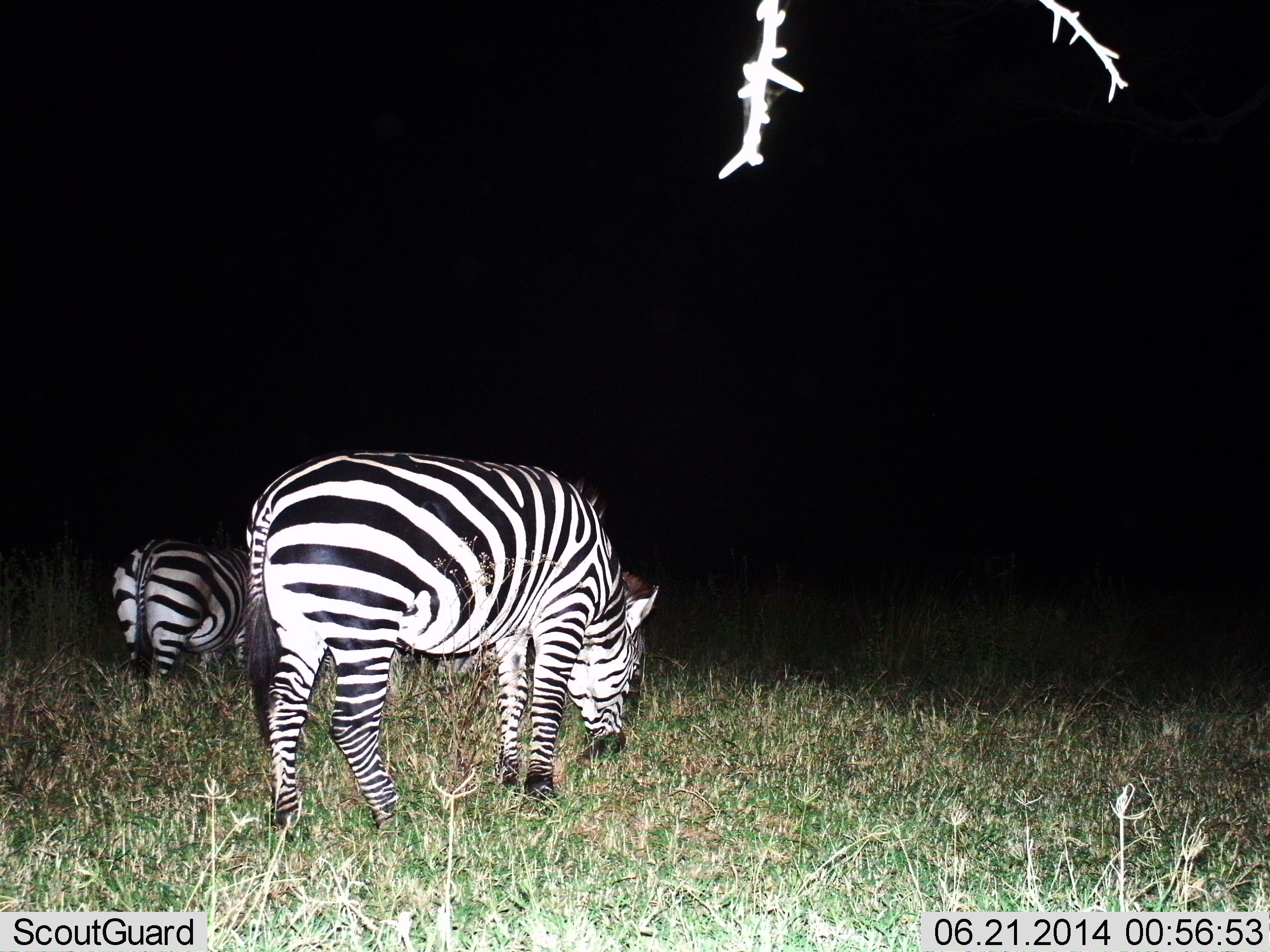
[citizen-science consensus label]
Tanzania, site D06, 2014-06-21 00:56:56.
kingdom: Animalia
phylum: Chordata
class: Mammalia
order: Perissodactyla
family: Equidae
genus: Equus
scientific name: Equus quagga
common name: plains zebra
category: zebra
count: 2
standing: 24%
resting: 3%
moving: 0%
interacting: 0%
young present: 0%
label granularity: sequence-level